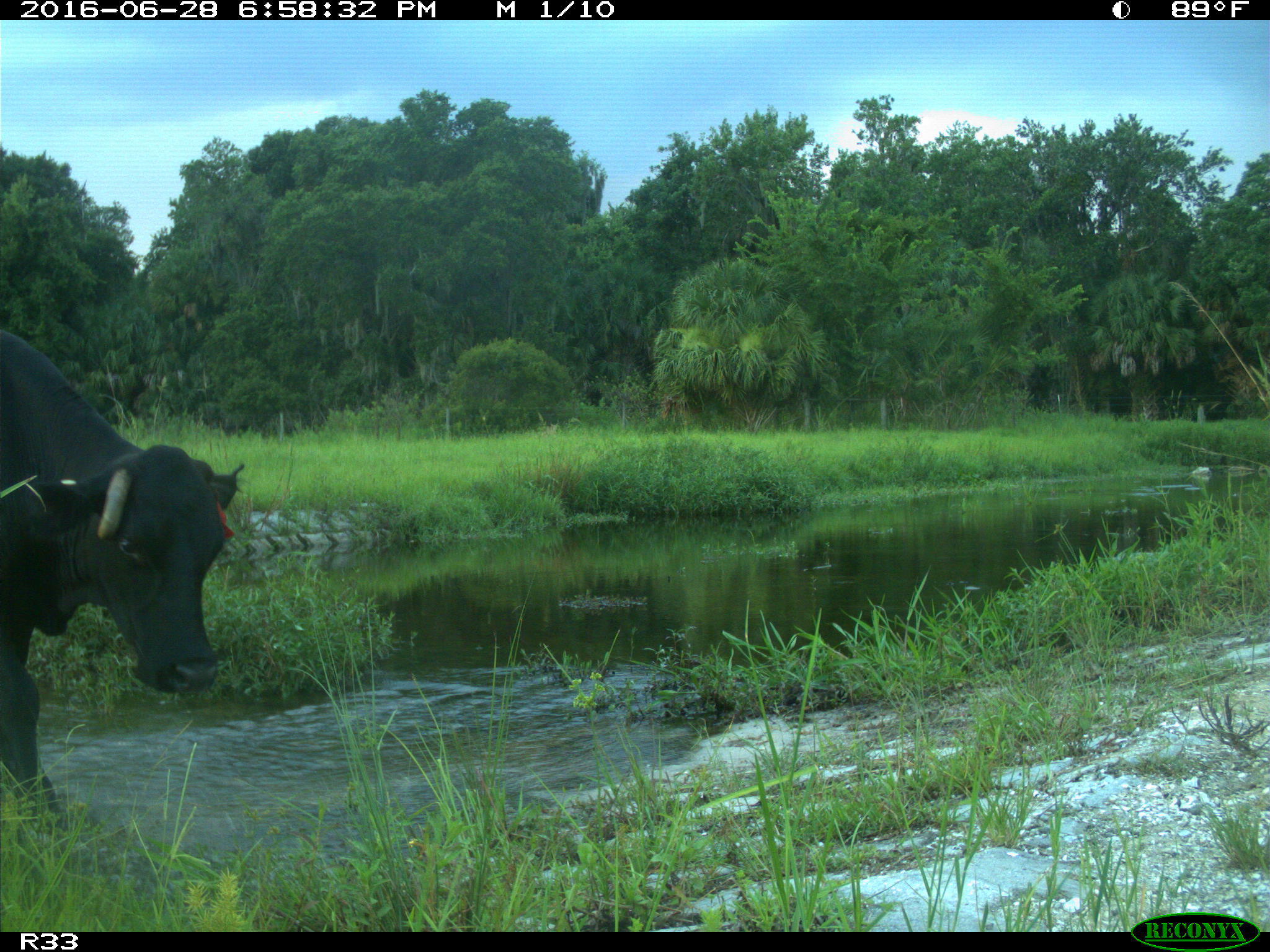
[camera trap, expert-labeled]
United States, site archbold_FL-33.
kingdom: Animalia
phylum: Chordata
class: Mammalia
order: Artiodactyla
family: Bovidae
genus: Bos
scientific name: Bos taurus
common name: domestic cow